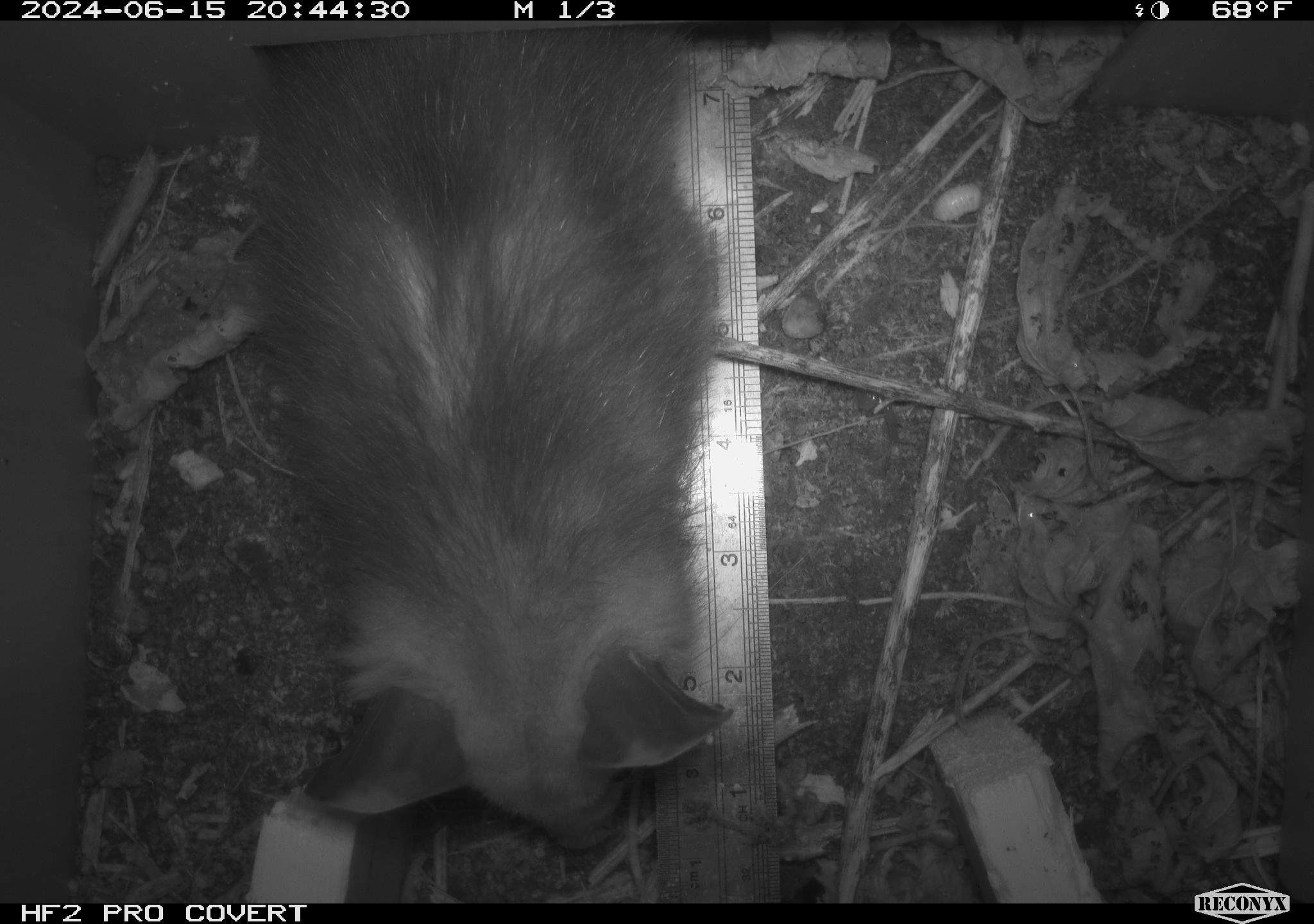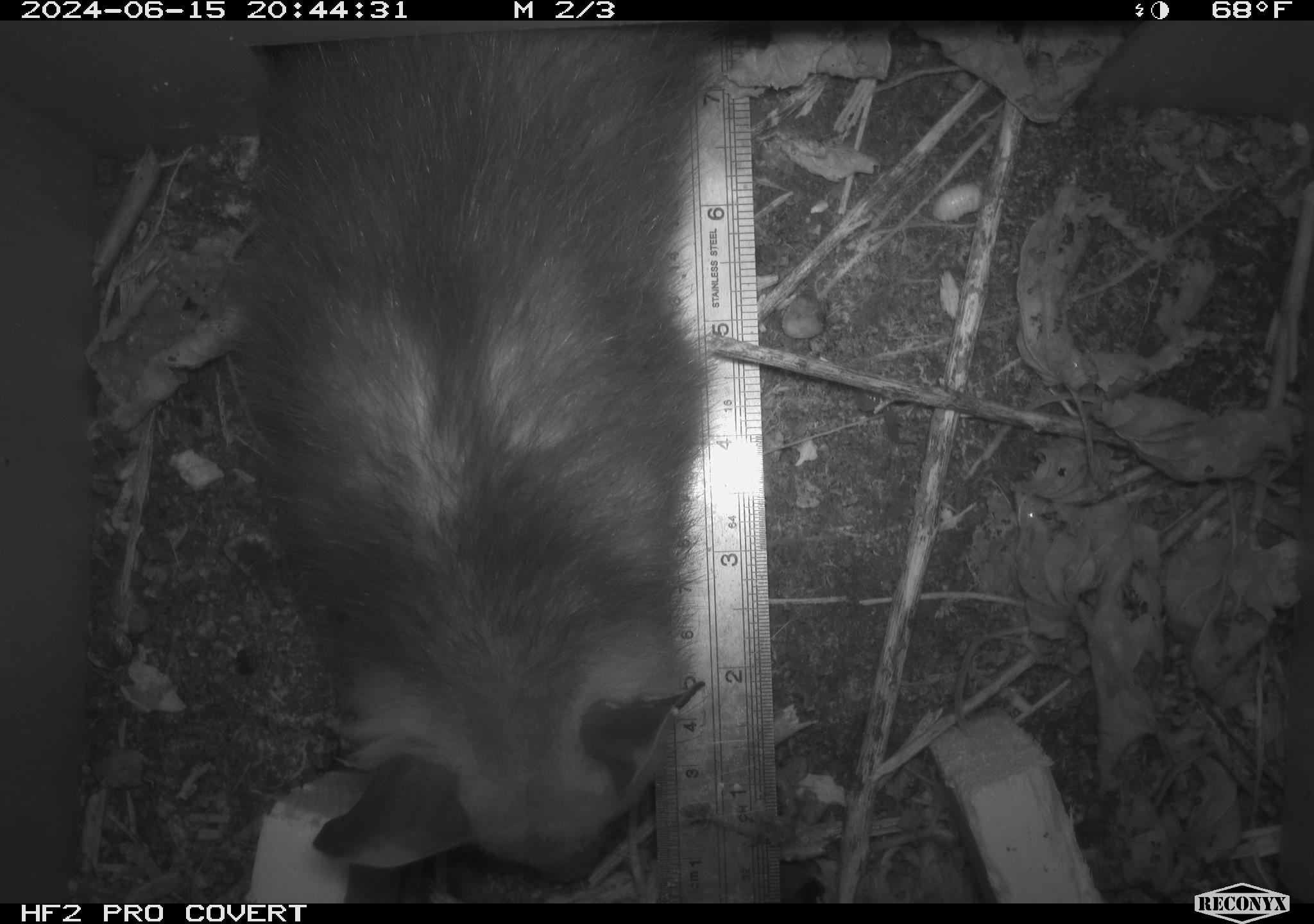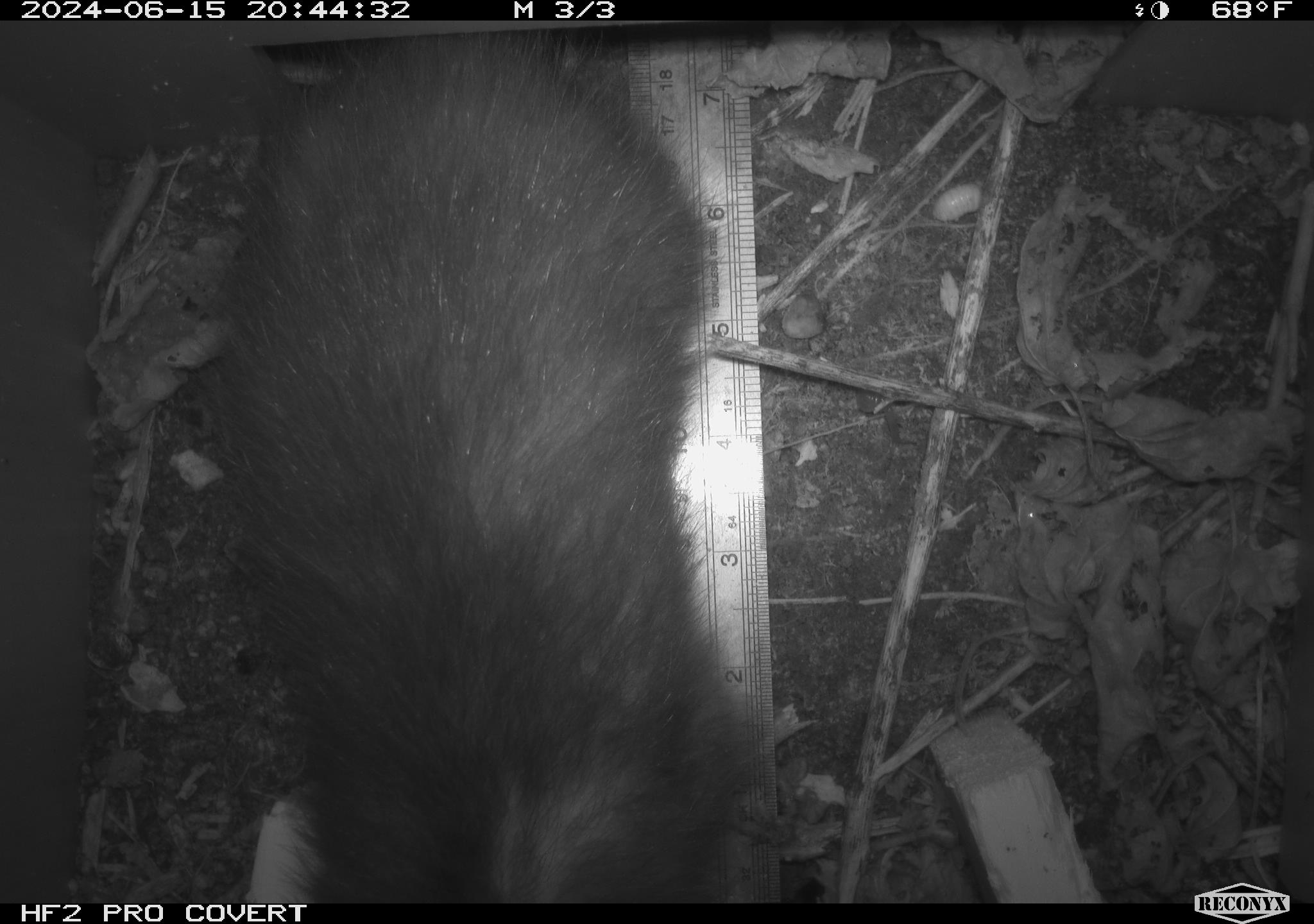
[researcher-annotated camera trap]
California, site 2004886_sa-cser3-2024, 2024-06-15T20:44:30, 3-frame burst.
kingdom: Animalia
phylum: Chordata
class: Mammalia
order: Didelphimorphia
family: Didelphidae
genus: Didelphis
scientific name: Didelphis virginiana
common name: virginia opossum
Virginia opossum (Didelphis virginiana).